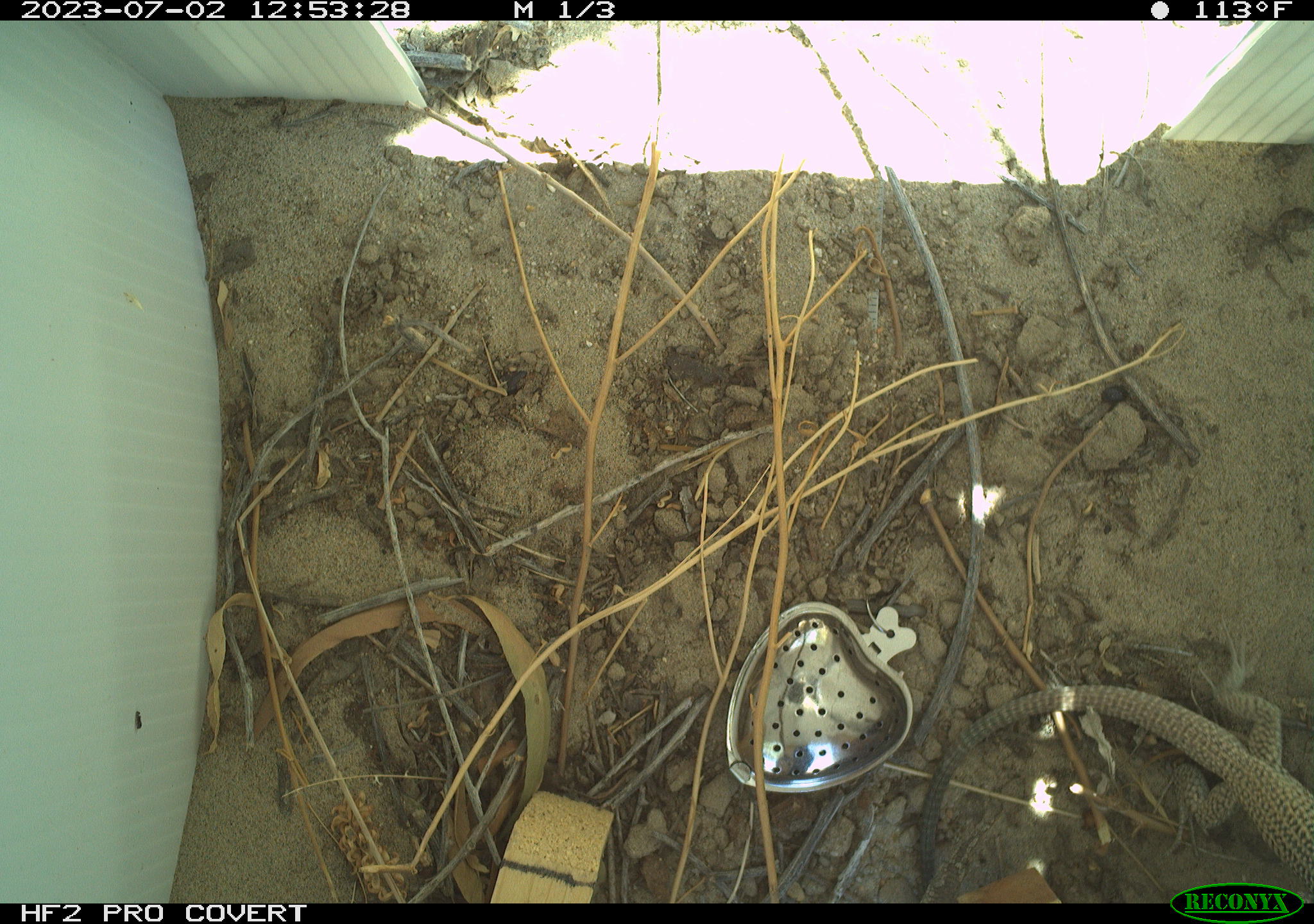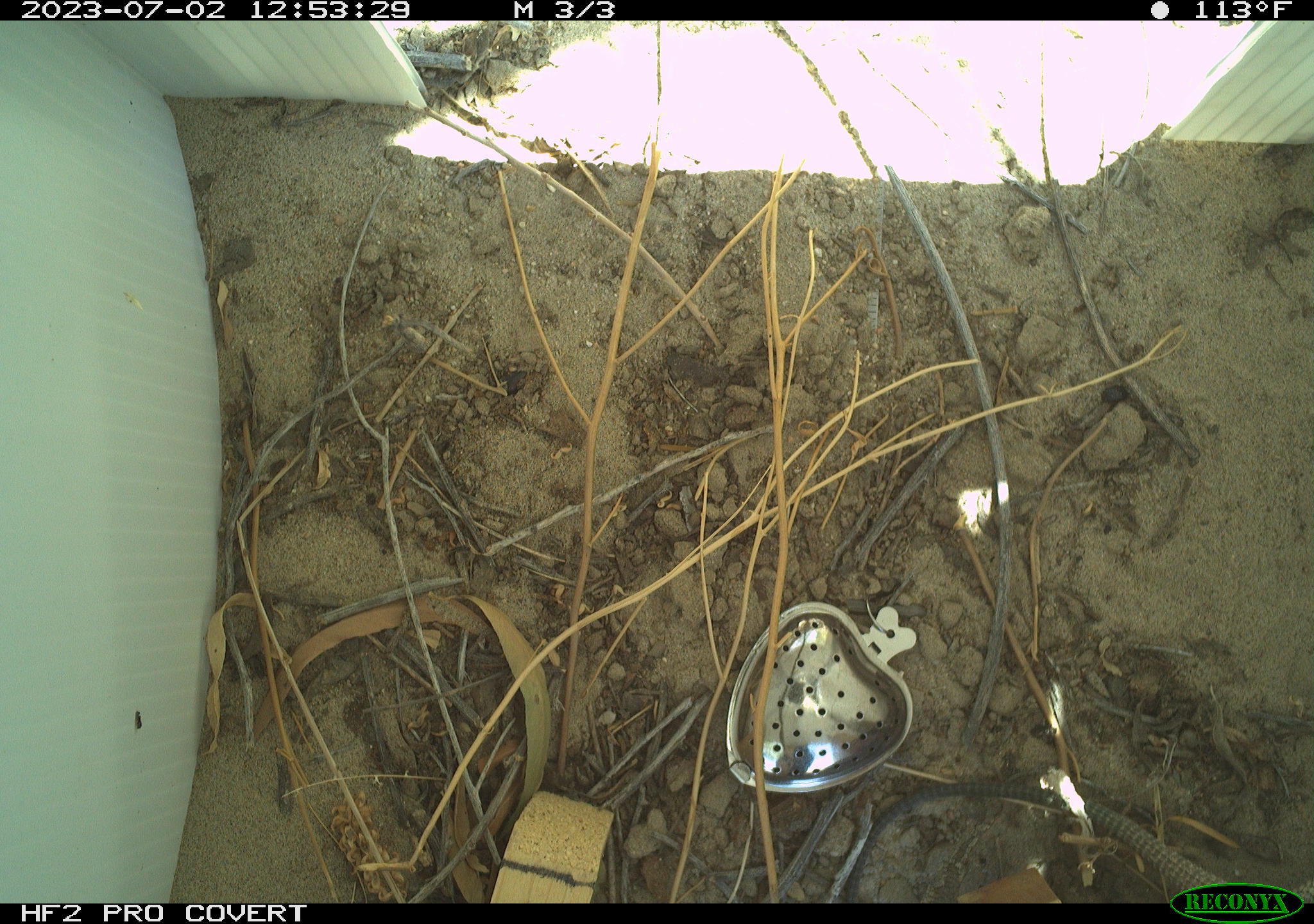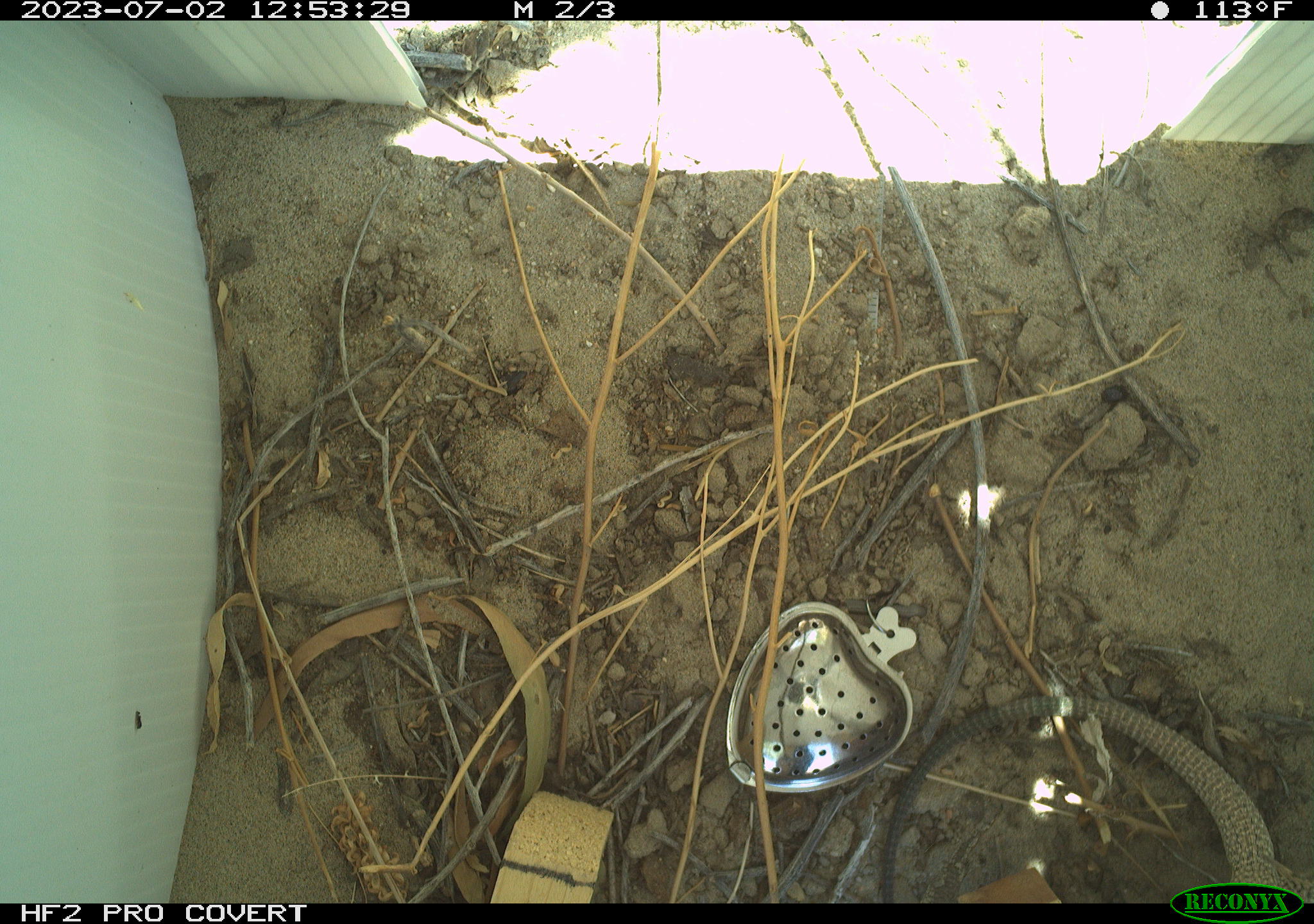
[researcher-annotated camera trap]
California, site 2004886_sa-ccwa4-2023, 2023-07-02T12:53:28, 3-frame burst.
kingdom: Animalia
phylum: Chordata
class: Reptilia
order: Squamata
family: Teiidae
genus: Aspidoscelis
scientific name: Aspidoscelis tigris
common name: western whiptail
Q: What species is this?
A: Western whiptail (Aspidoscelis tigris).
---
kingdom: Animalia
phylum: Chordata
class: Reptilia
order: Squamata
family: Teiidae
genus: Aspidoscelis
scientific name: Aspidoscelis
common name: whiptail lizards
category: aspidoscelis species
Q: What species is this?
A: Aspidoscelis species (whiptail lizards) (Aspidoscelis).